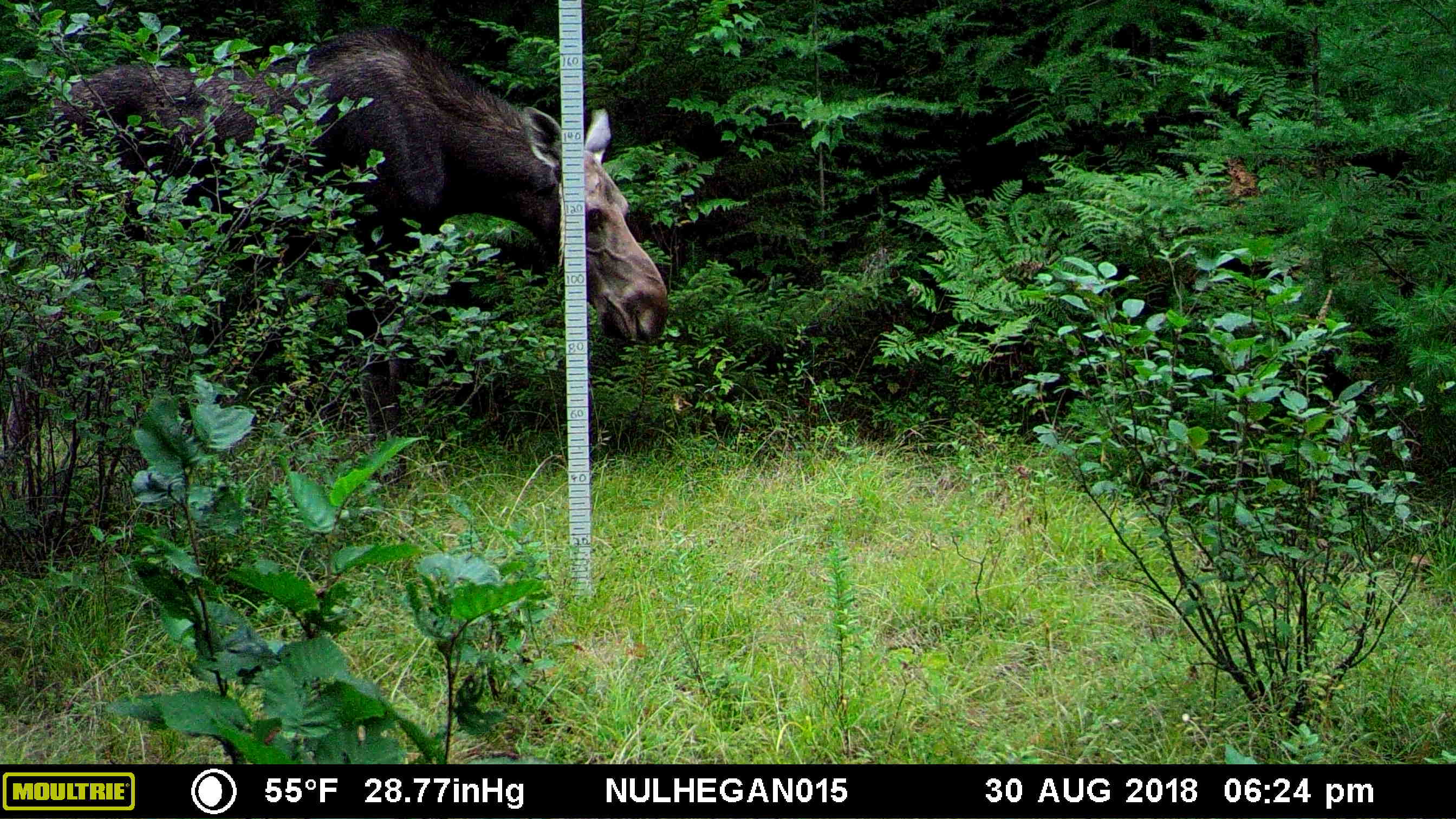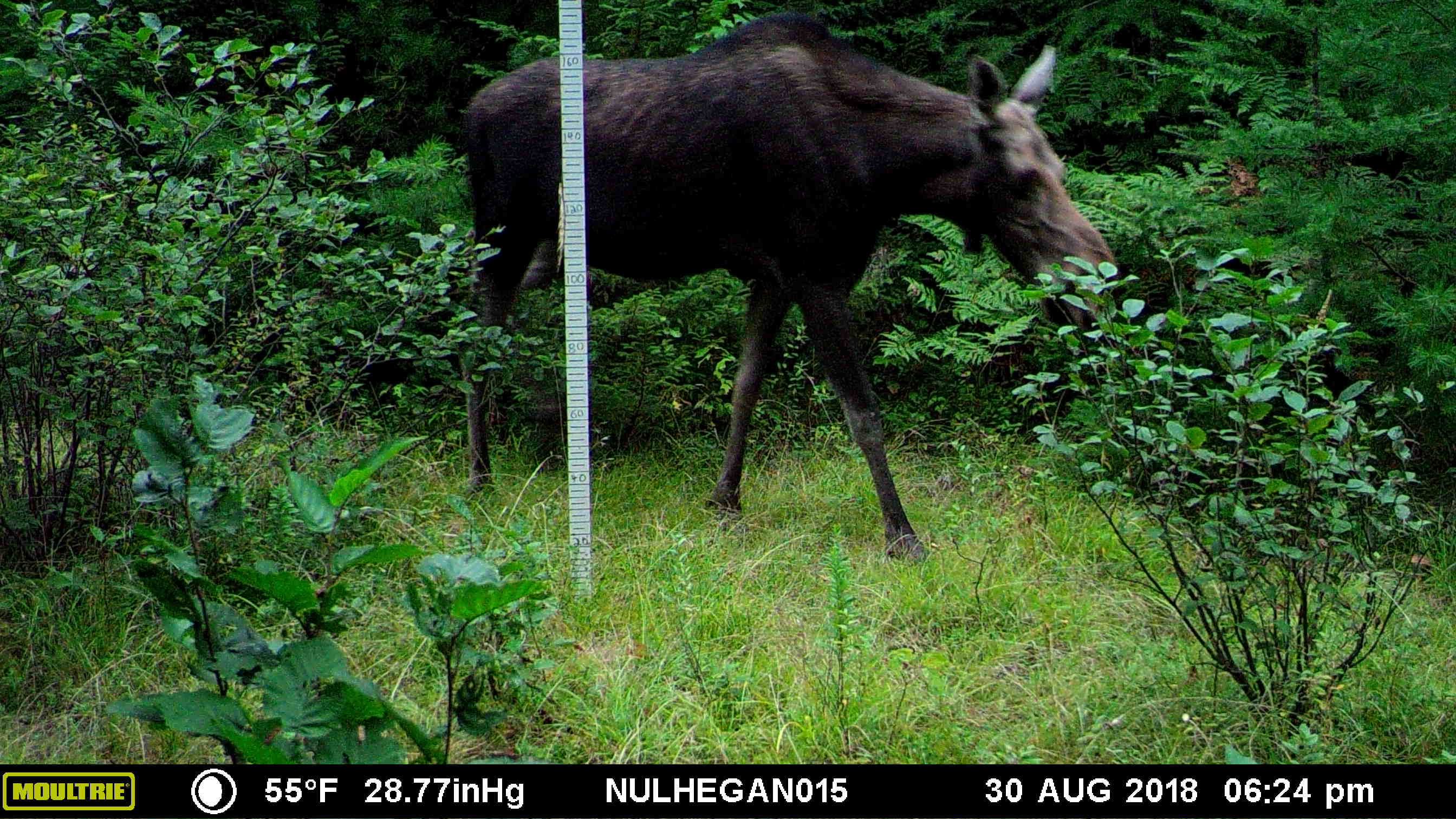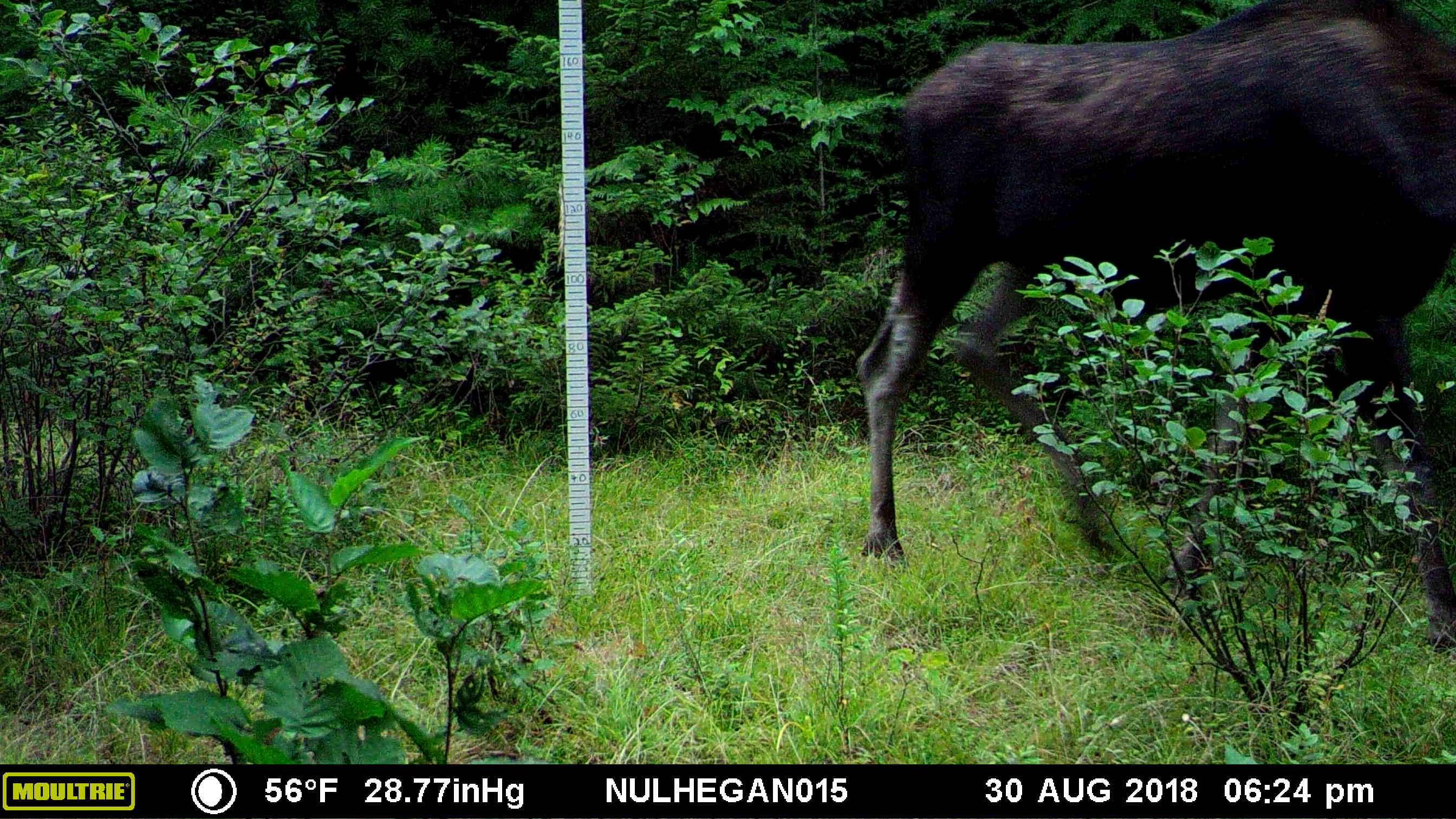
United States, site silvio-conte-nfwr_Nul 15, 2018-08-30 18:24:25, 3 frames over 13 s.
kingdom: Animalia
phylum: Chordata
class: Mammalia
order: Artiodactyla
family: Cervidae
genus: Alces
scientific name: Alces alces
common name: moose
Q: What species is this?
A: Moose (Alces alces).